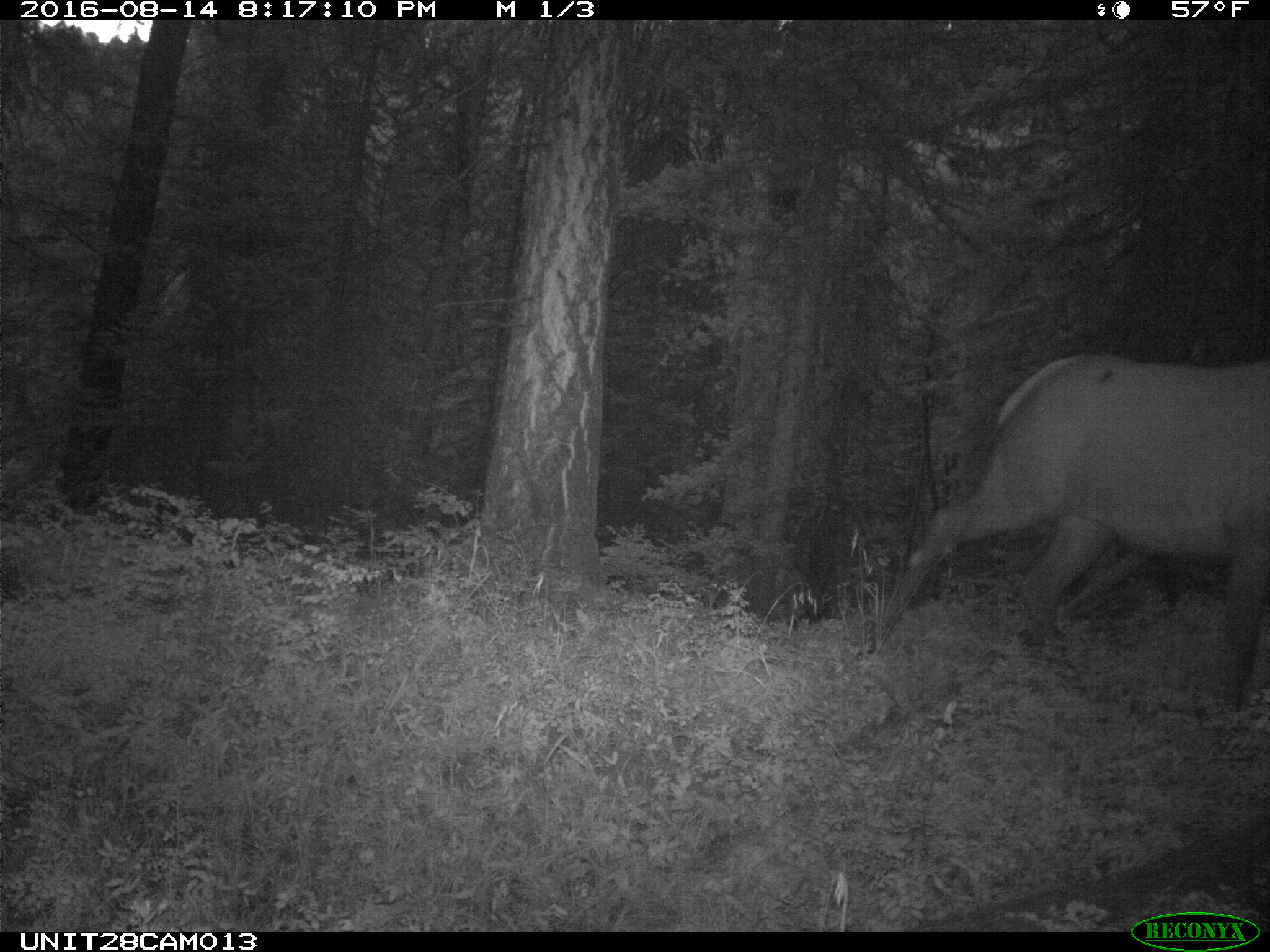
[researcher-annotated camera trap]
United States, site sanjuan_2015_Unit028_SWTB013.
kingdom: Animalia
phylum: Chordata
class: Mammalia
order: Artiodactyla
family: Cervidae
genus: Cervus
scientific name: Cervus elaphus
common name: red deer